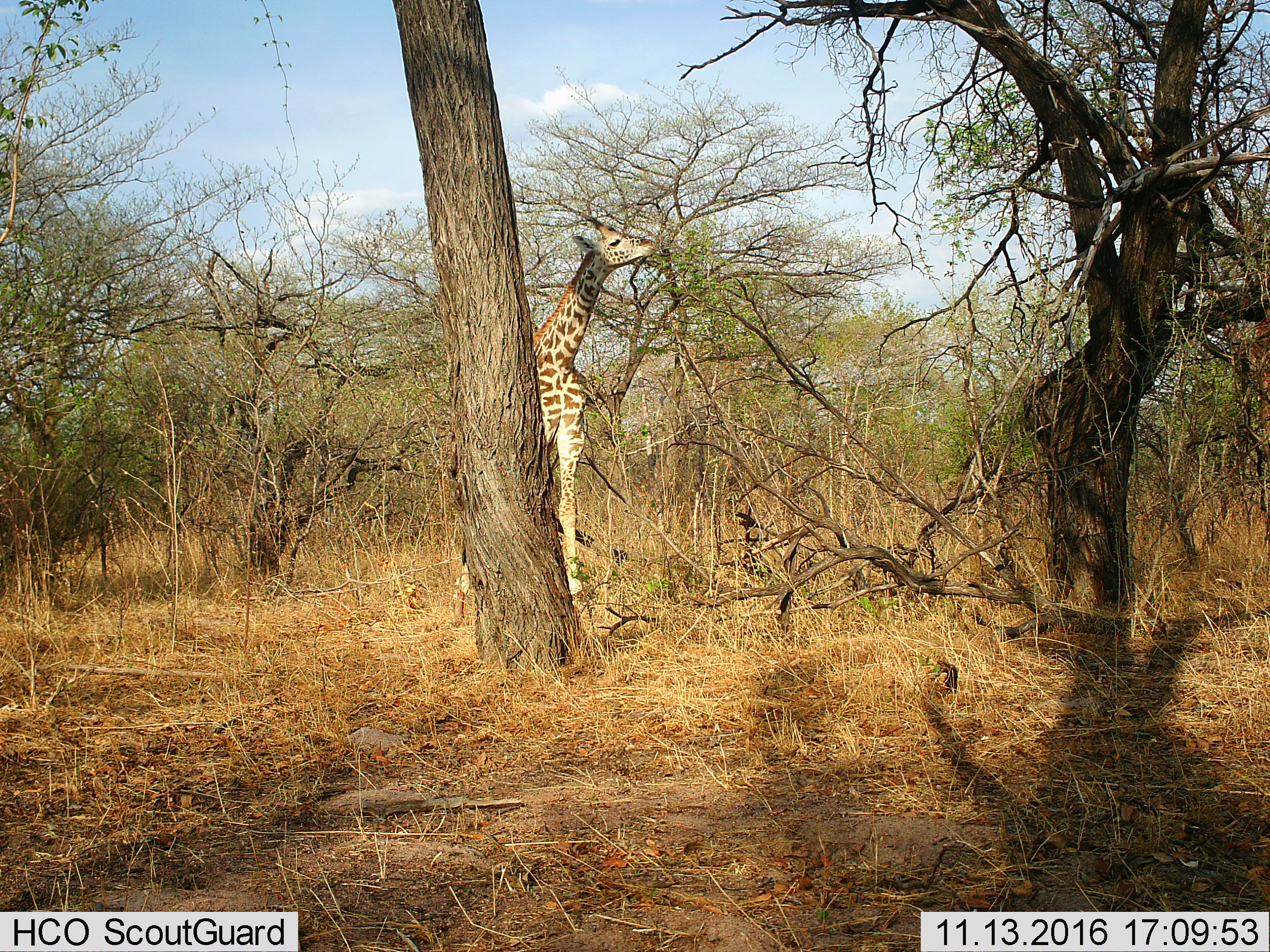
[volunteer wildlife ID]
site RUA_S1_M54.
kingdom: Animalia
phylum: Chordata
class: Mammalia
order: Artiodactyla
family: Giraffidae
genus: Giraffa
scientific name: Giraffa camelopardalis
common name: giraffe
Giraffe (Giraffa camelopardalis), count 1. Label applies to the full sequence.